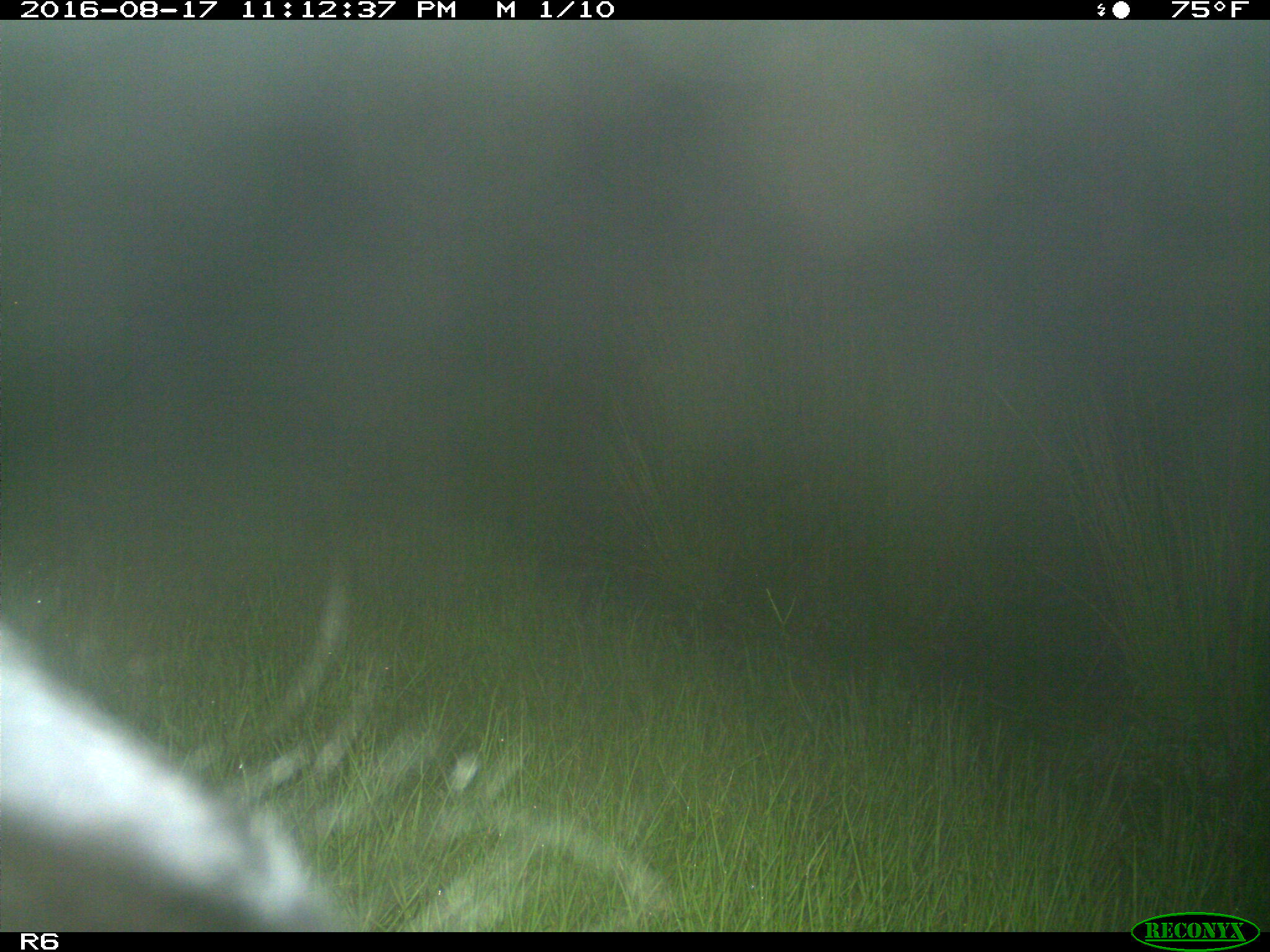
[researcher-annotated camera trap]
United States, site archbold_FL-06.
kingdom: Animalia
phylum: Chordata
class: Mammalia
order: Artiodactyla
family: Bovidae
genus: Bos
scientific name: Bos taurus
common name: domestic cow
Bos taurus (domestic cow).